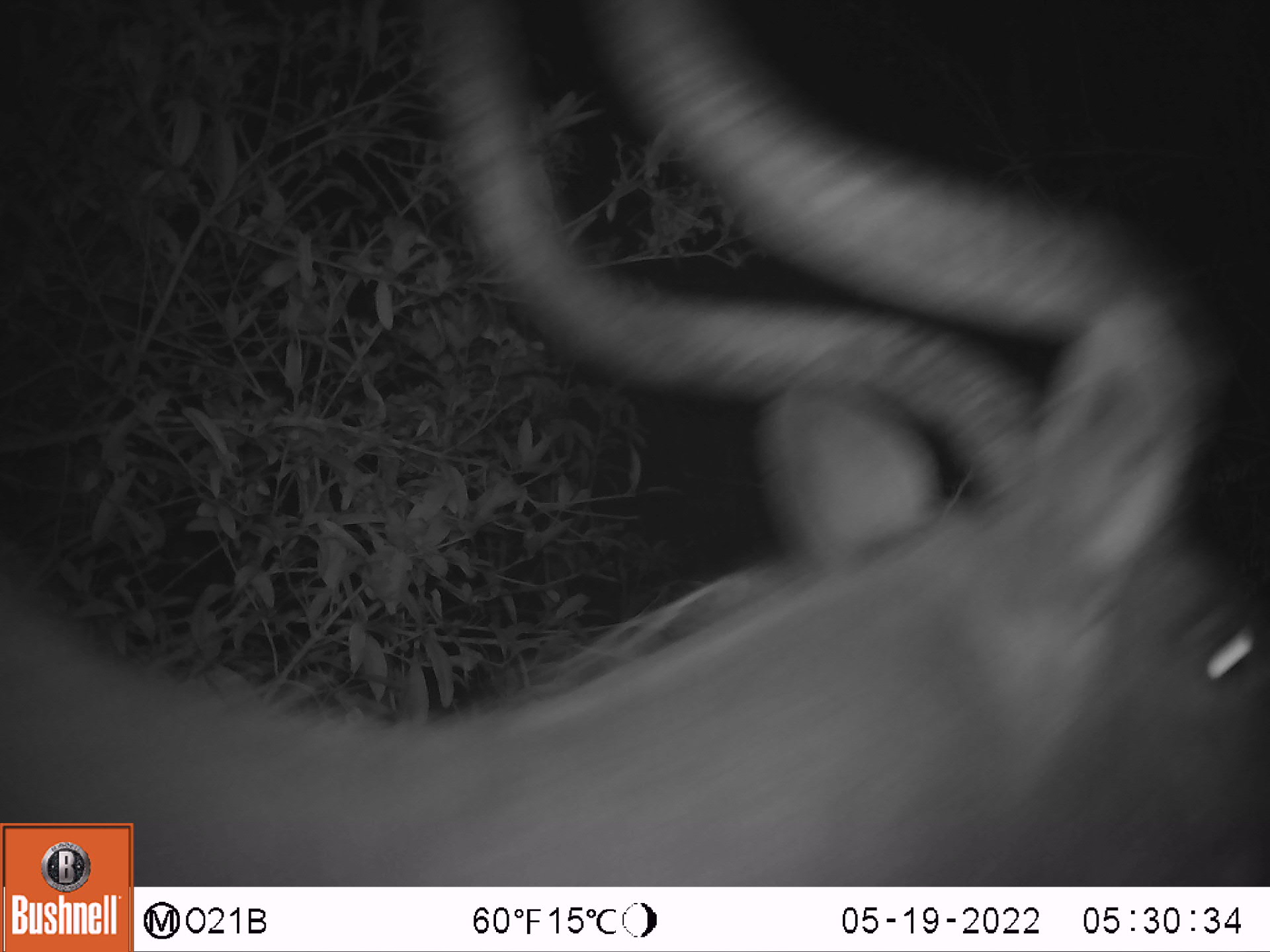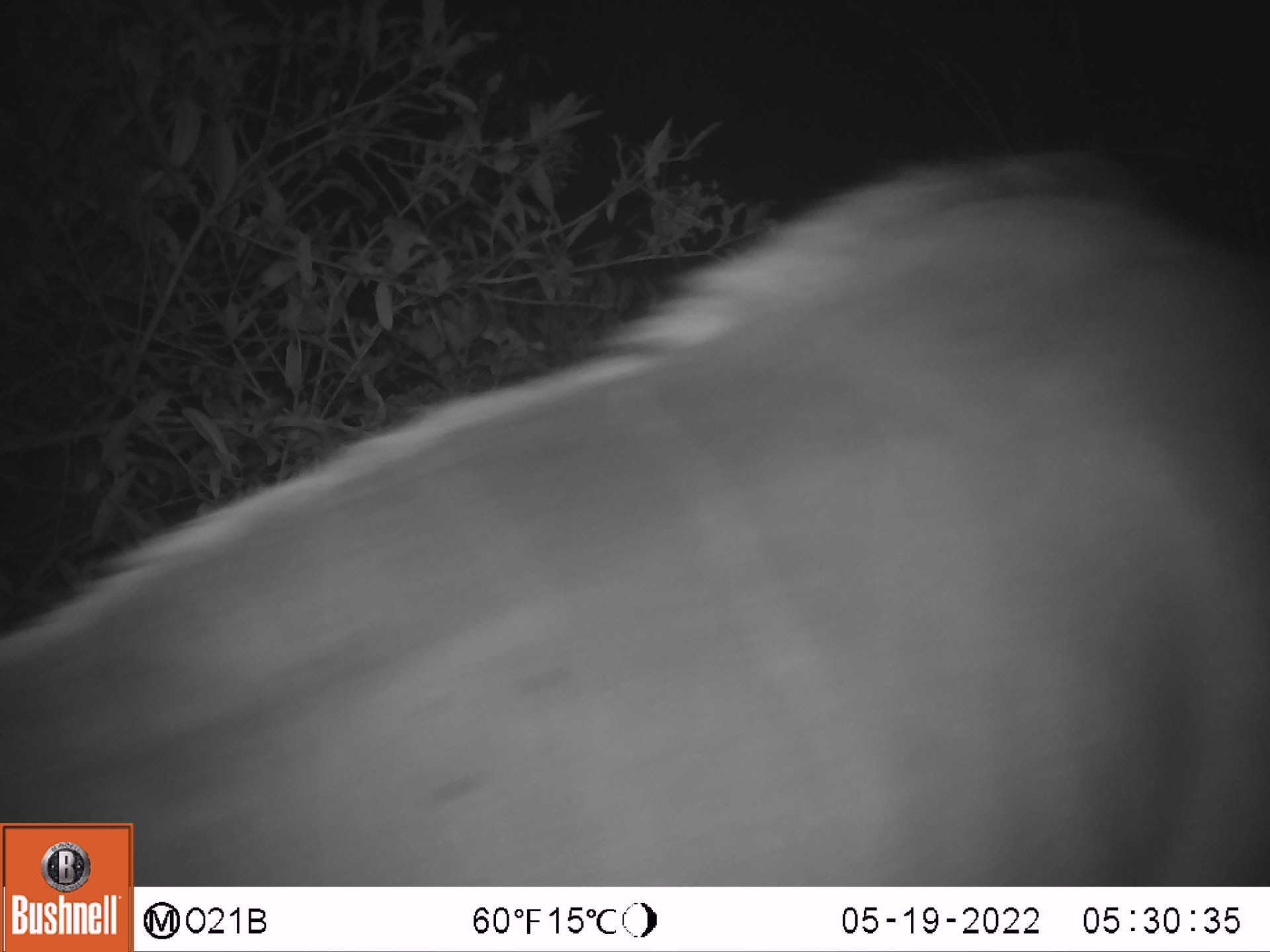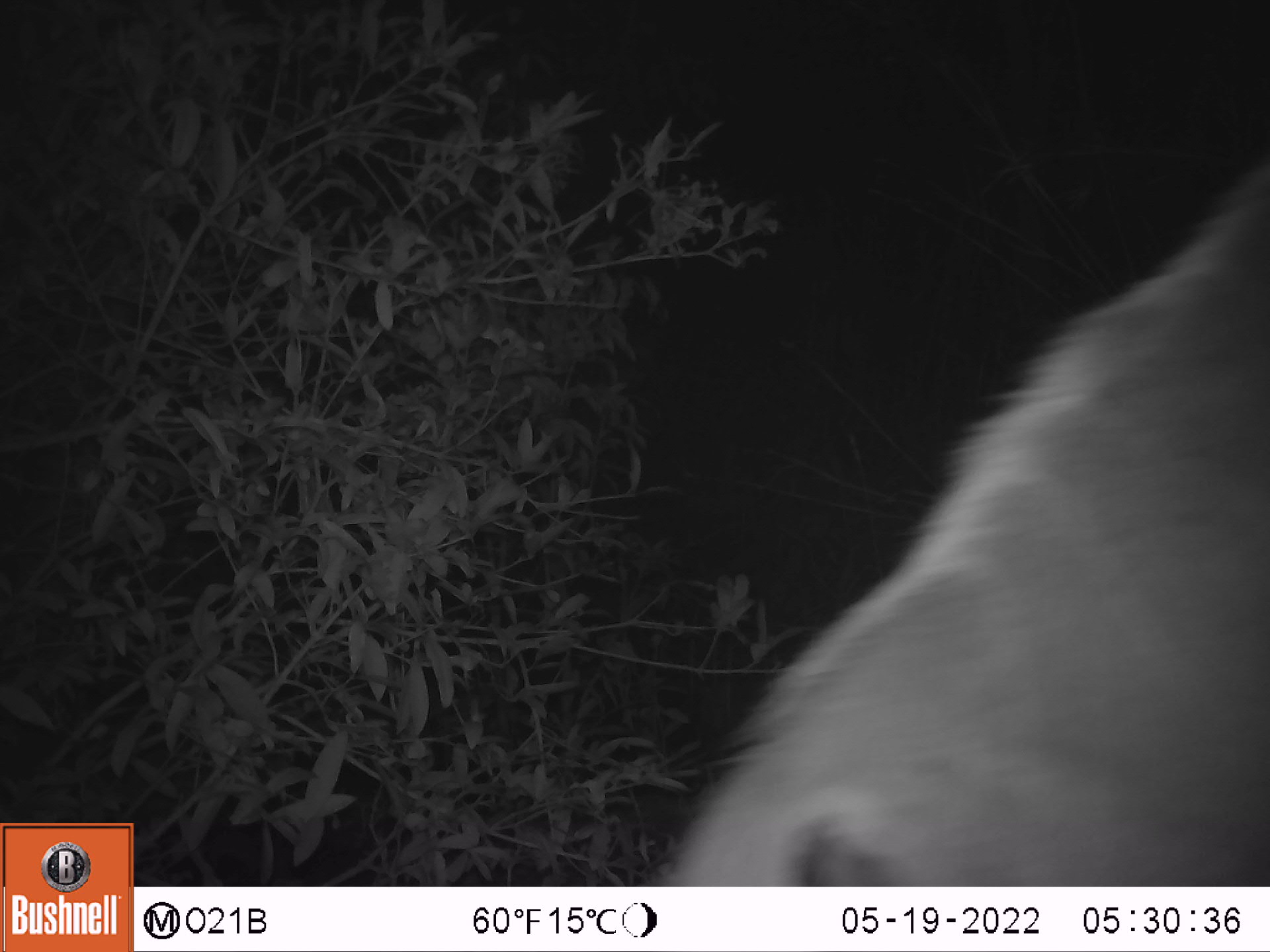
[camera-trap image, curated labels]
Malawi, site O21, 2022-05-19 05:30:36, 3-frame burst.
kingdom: Animalia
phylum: Chordata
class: Mammalia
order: Artiodactyla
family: Bovidae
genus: Tragelaphus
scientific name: Tragelaphus strepsiceros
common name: greater kudu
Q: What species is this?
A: Greater kudu (Tragelaphus strepsiceros).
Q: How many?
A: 1.